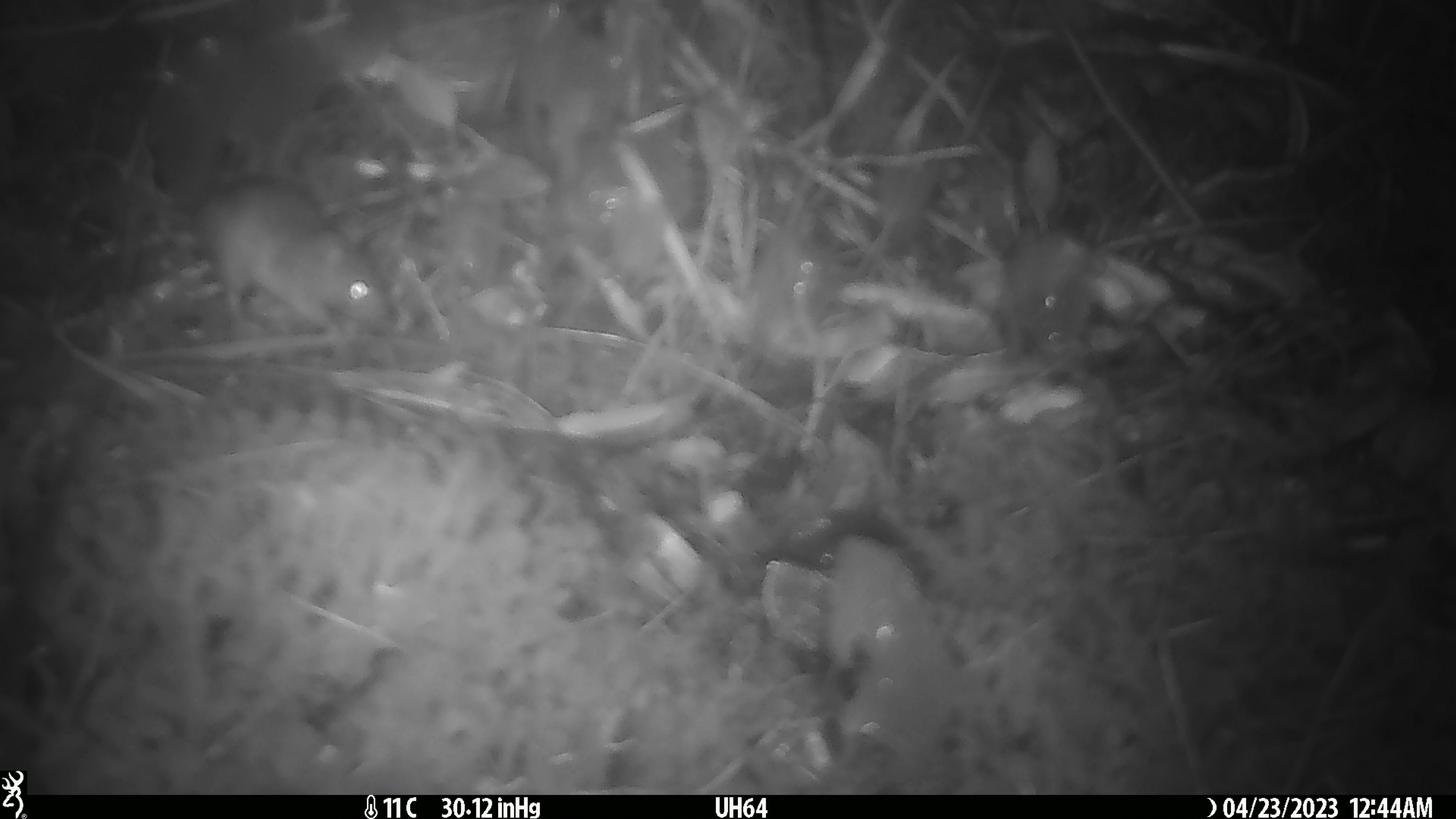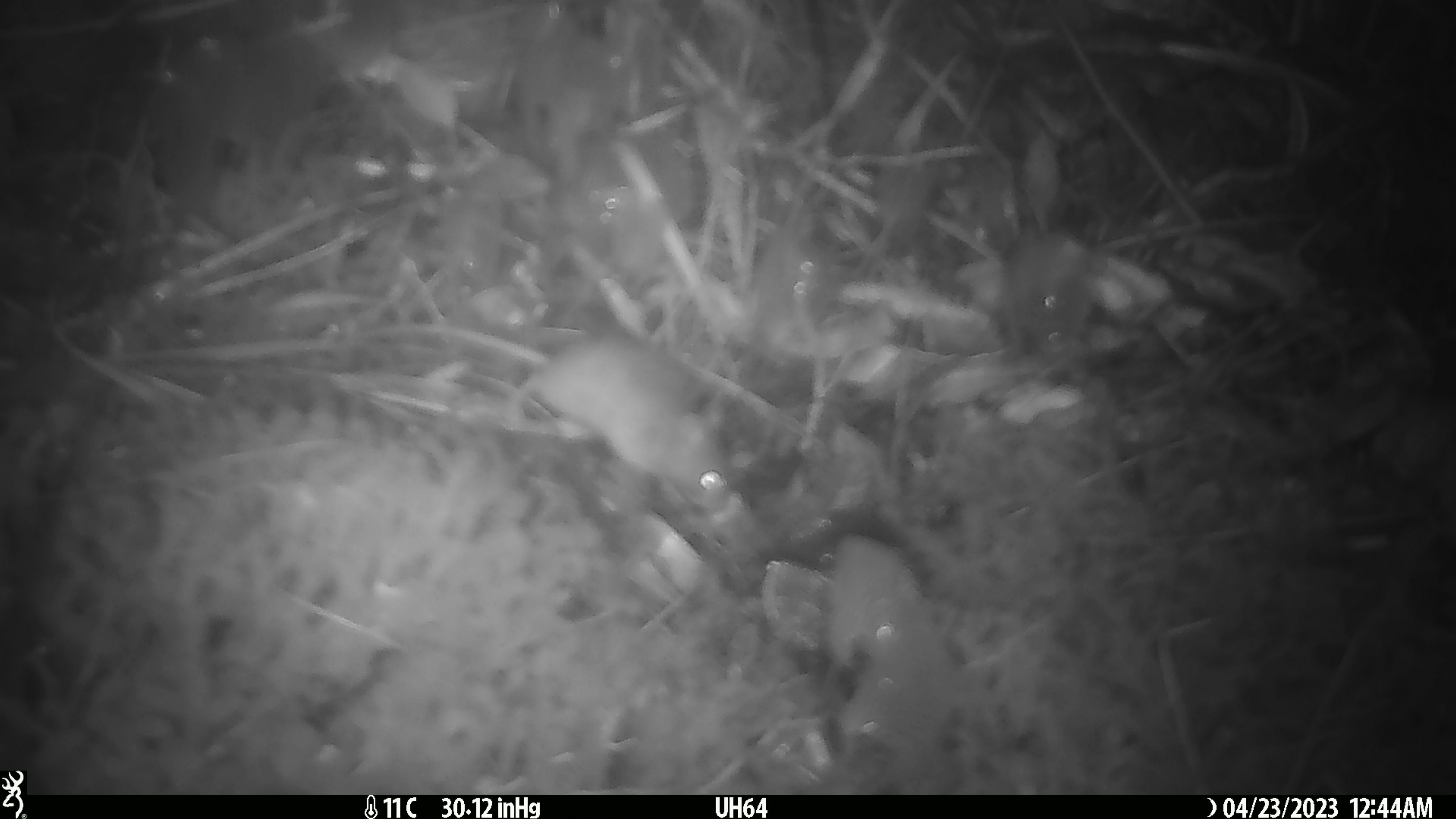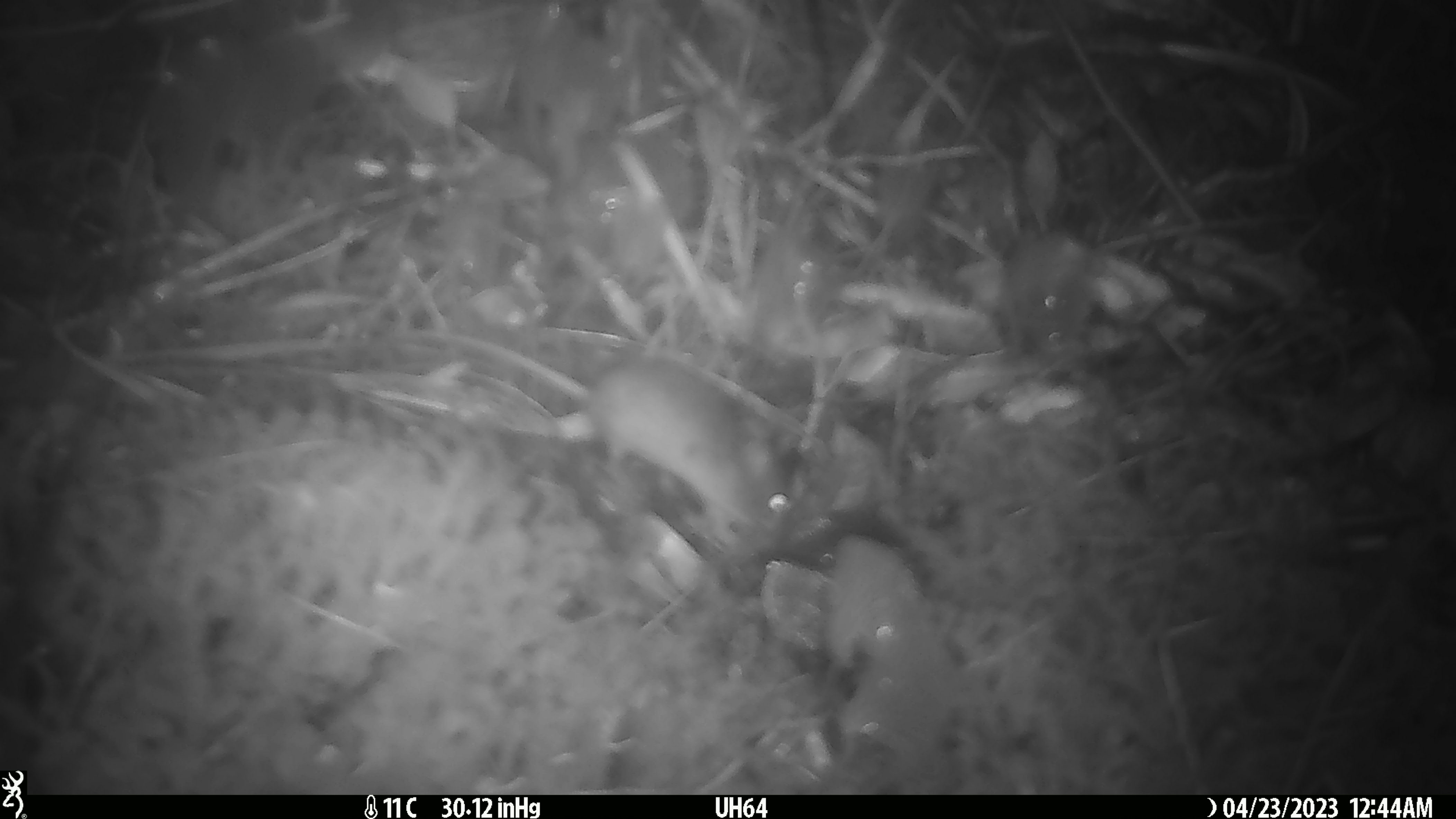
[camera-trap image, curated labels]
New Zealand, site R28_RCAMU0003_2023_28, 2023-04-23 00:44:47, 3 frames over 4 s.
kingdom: Animalia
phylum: Chordata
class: Mammalia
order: Rodentia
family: Muridae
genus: Mus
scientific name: Mus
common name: mouse